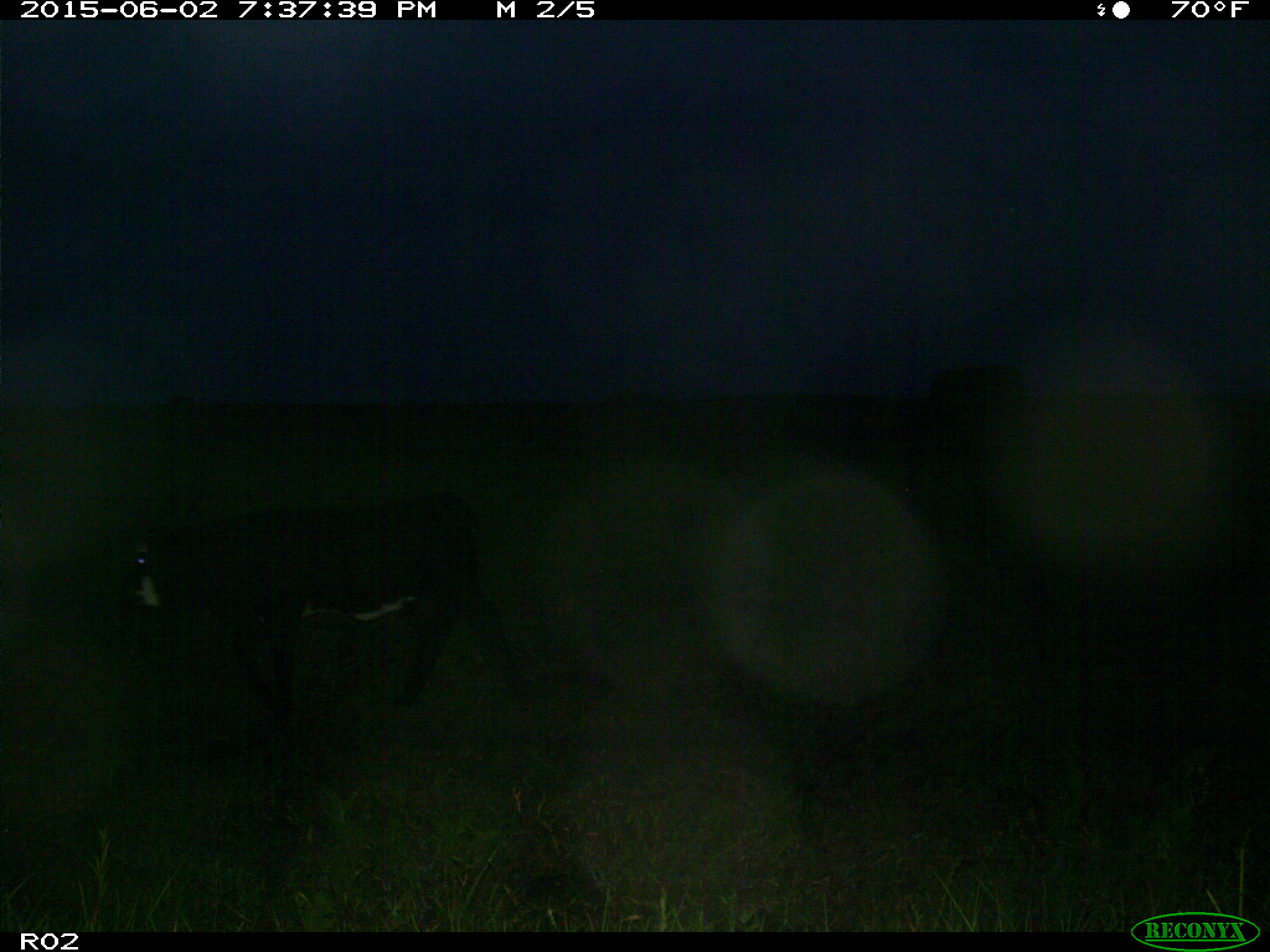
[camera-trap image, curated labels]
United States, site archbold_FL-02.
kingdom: Animalia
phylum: Chordata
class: Mammalia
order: Artiodactyla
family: Bovidae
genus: Bos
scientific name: Bos taurus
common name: domestic cow